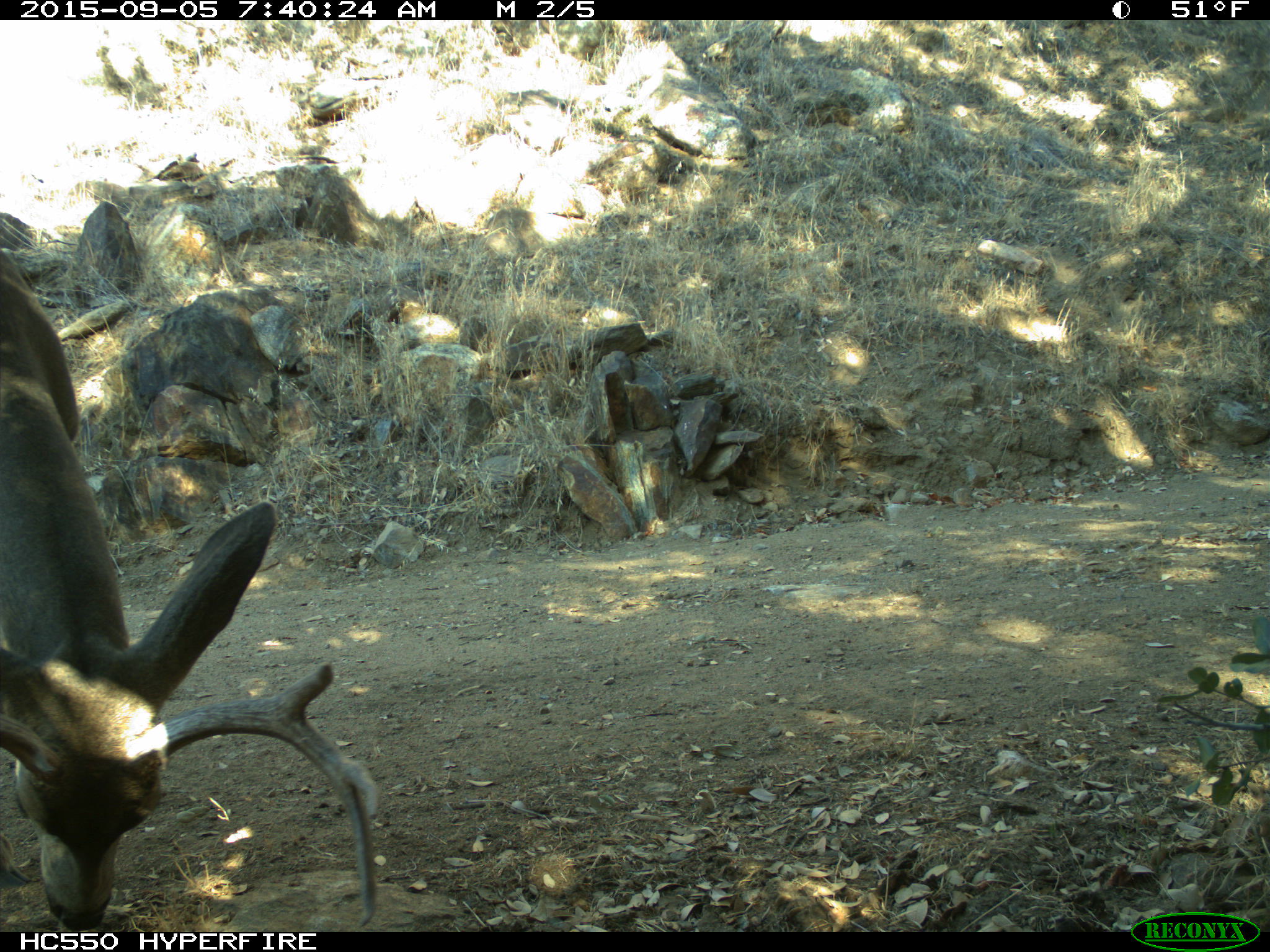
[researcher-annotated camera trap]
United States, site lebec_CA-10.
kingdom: Animalia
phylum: Chordata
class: Mammalia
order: Artiodactyla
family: Cervidae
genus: Odocoileus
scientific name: Odocoileus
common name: deer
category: unidentified deer